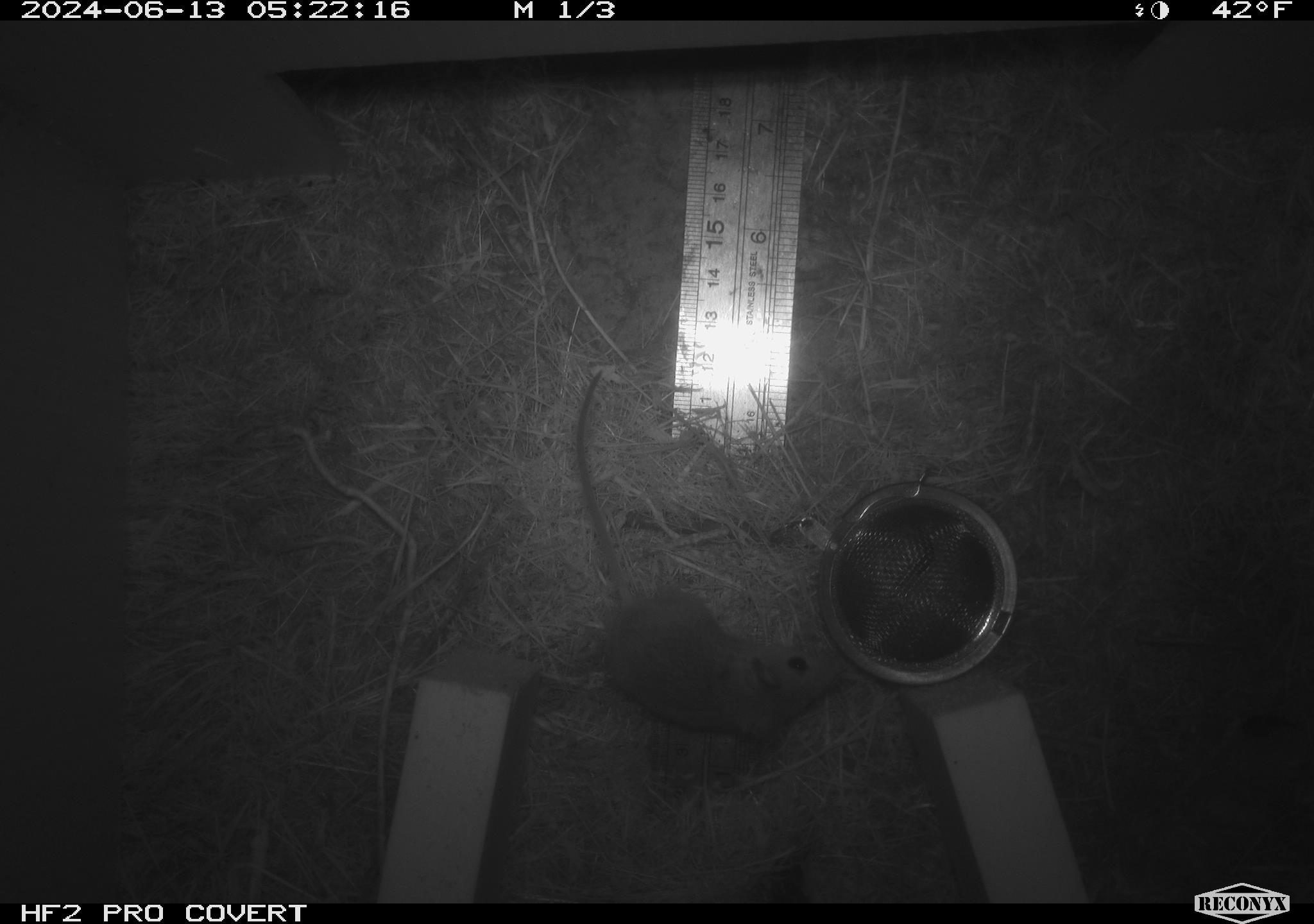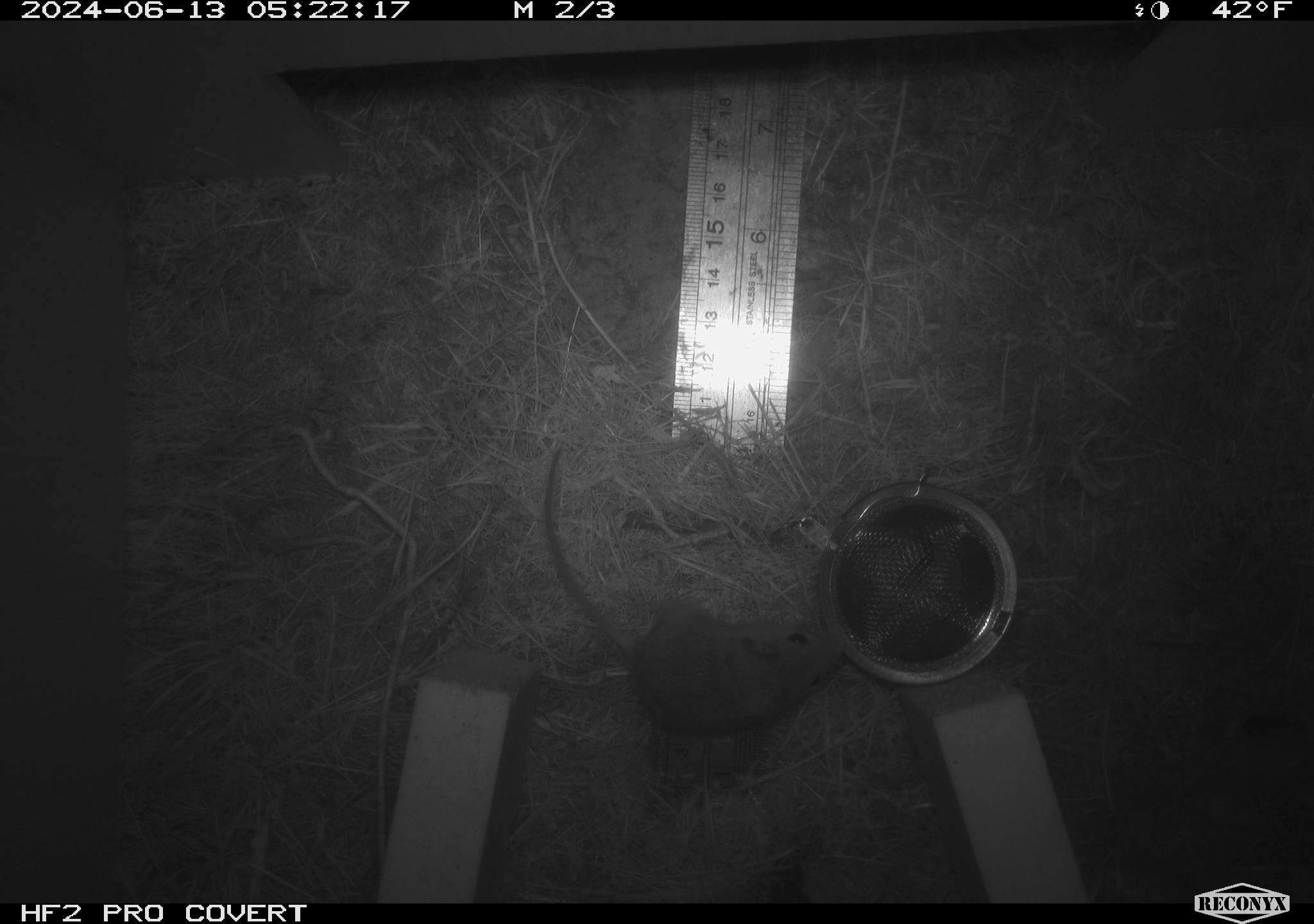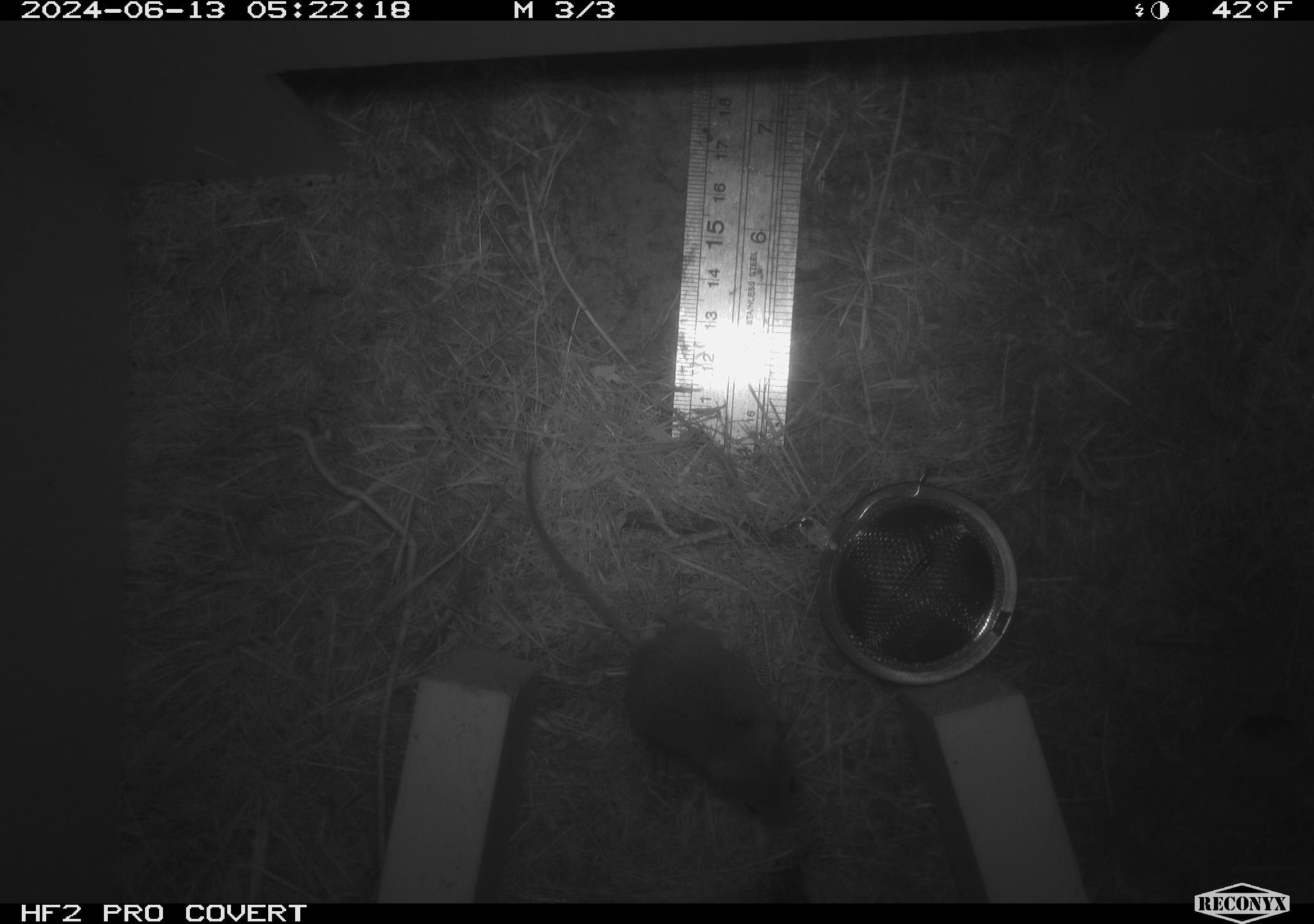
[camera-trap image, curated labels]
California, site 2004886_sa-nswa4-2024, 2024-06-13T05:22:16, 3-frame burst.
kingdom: Animalia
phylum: Chordata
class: Mammalia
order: Rodentia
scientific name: Rodentia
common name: rodent